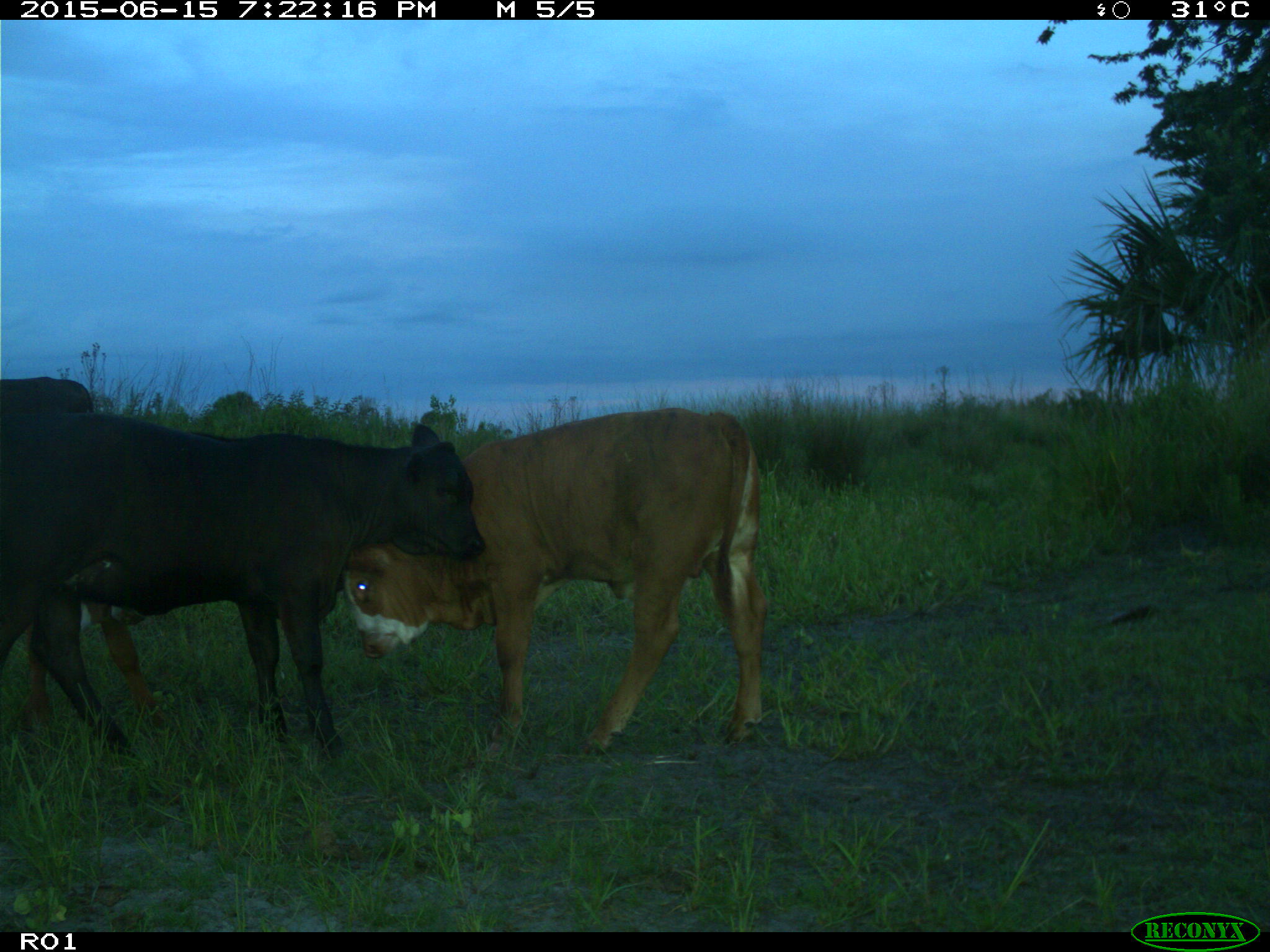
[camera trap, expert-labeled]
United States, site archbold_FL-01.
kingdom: Animalia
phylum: Chordata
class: Mammalia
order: Artiodactyla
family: Bovidae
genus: Bos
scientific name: Bos taurus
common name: domestic cow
Bos taurus (domestic cow).